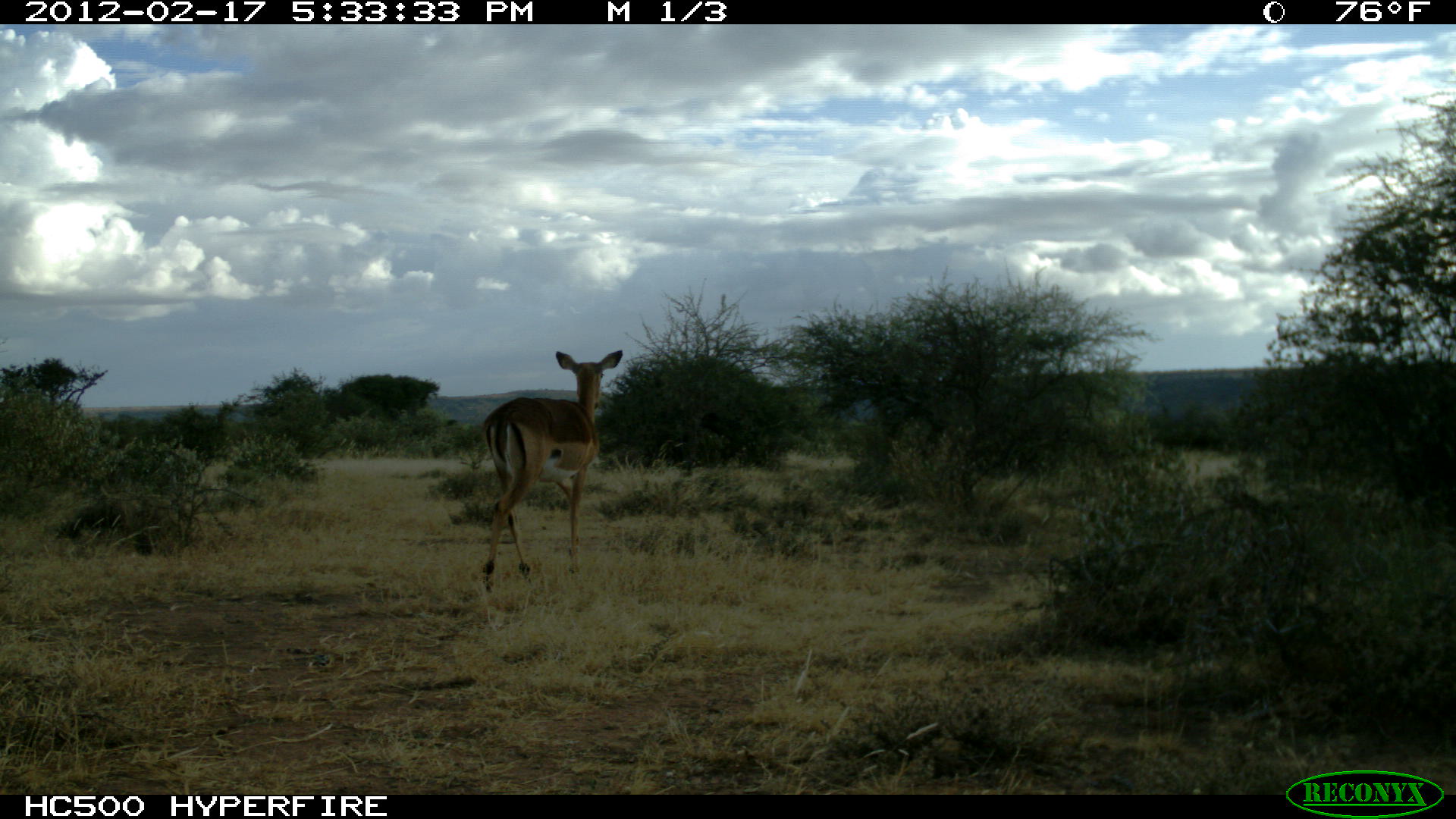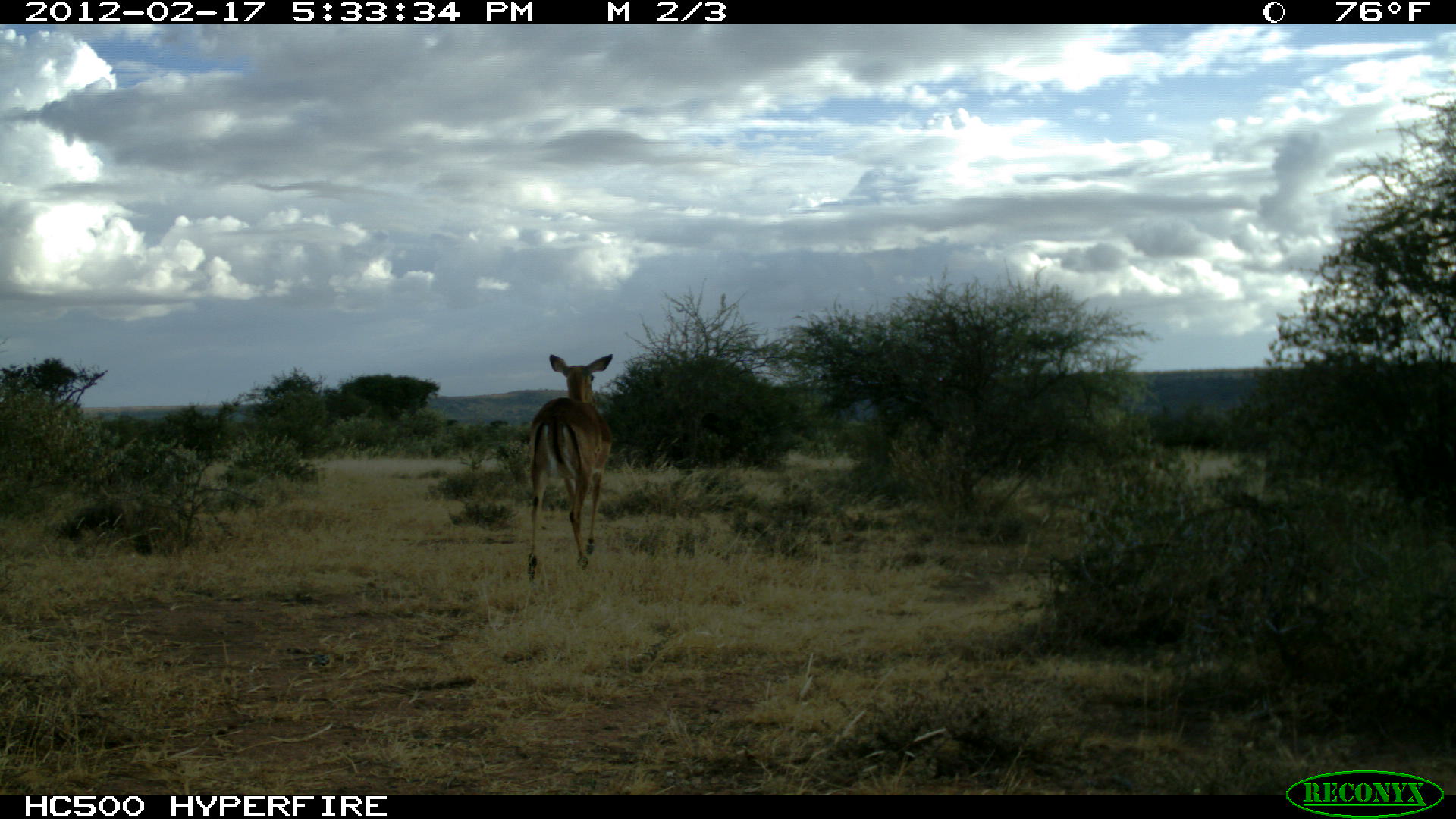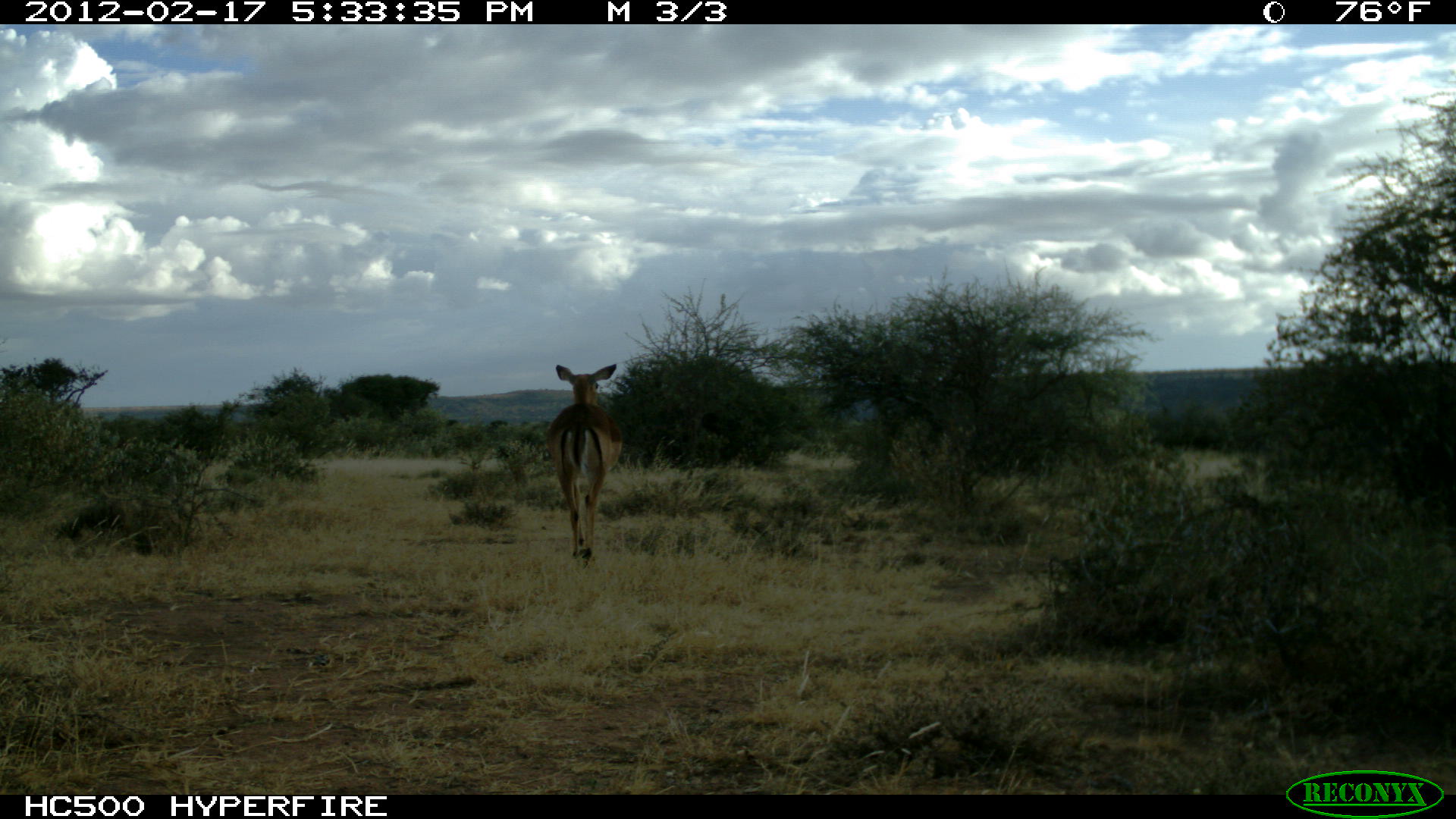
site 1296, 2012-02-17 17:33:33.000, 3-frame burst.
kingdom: Animalia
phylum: Chordata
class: Mammalia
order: Artiodactyla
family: Bovidae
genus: Aepyceros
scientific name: Aepyceros melampus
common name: impala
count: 1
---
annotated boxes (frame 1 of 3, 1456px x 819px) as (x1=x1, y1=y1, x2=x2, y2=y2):
aepyceros melampus: (x1=477, y1=348, x2=624, y2=594)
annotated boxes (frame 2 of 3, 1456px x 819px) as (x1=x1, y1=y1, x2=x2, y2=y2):
aepyceros melampus: (x1=525, y1=351, x2=614, y2=581)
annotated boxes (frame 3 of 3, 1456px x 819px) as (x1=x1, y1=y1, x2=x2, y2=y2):
aepyceros melampus: (x1=543, y1=362, x2=624, y2=568)